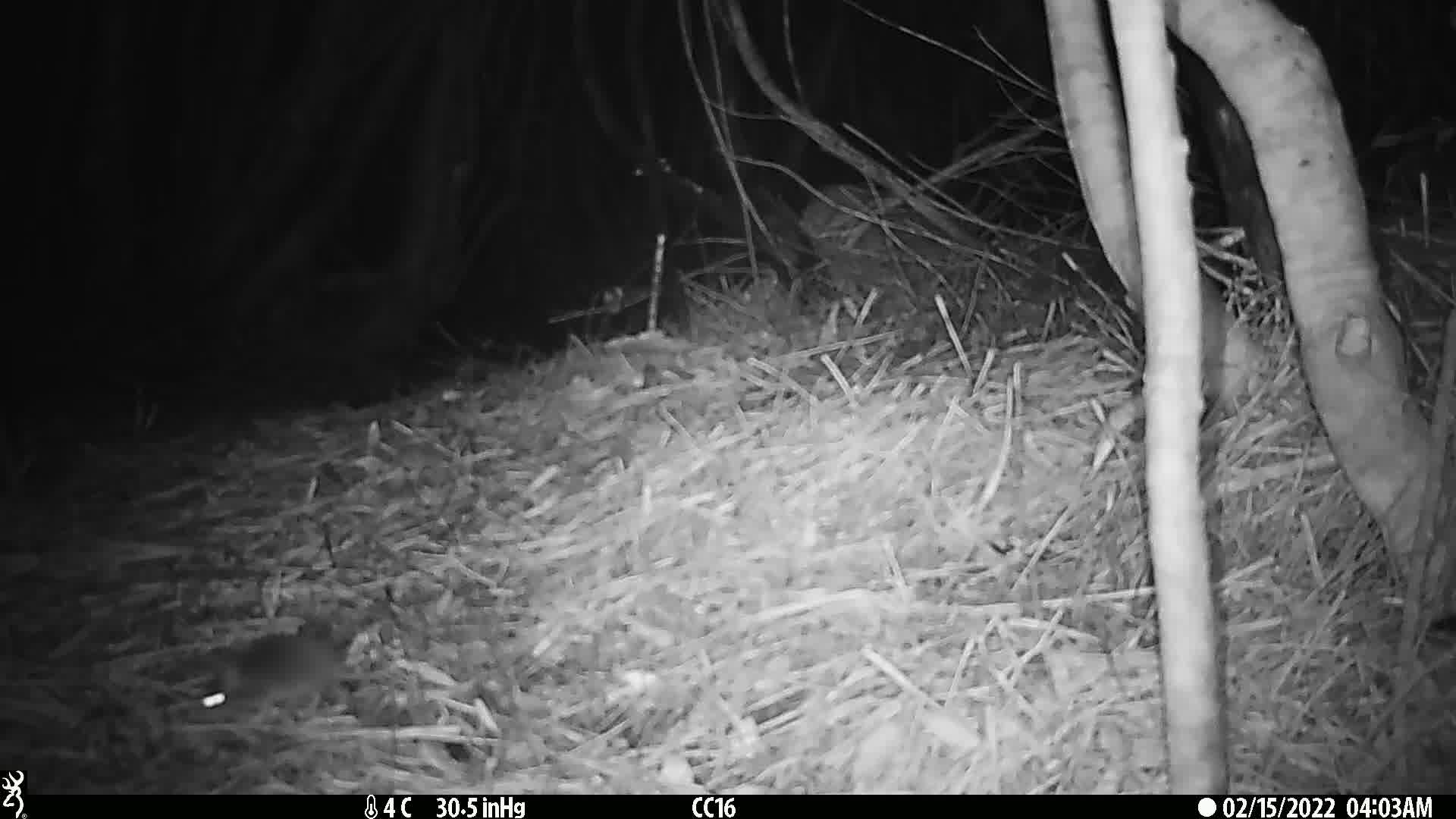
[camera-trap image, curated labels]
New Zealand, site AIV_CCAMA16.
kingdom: Animalia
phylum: Chordata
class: Mammalia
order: Rodentia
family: Muridae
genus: Mus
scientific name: Mus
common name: mouse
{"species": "mouse (Mus)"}